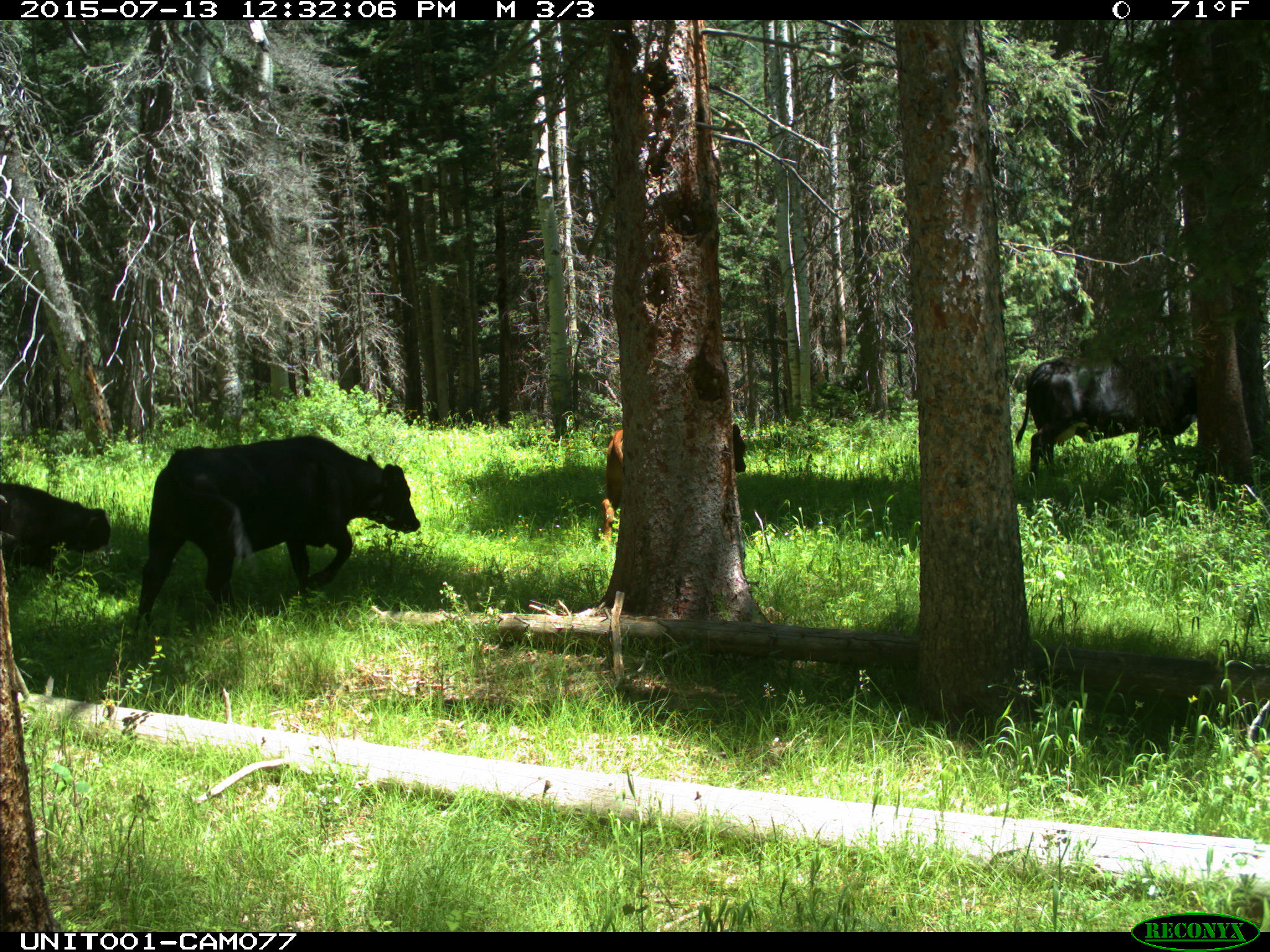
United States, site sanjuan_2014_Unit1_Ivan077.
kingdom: Animalia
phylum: Chordata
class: Mammalia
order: Artiodactyla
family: Bovidae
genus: Bos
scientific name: Bos taurus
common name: domestic cow